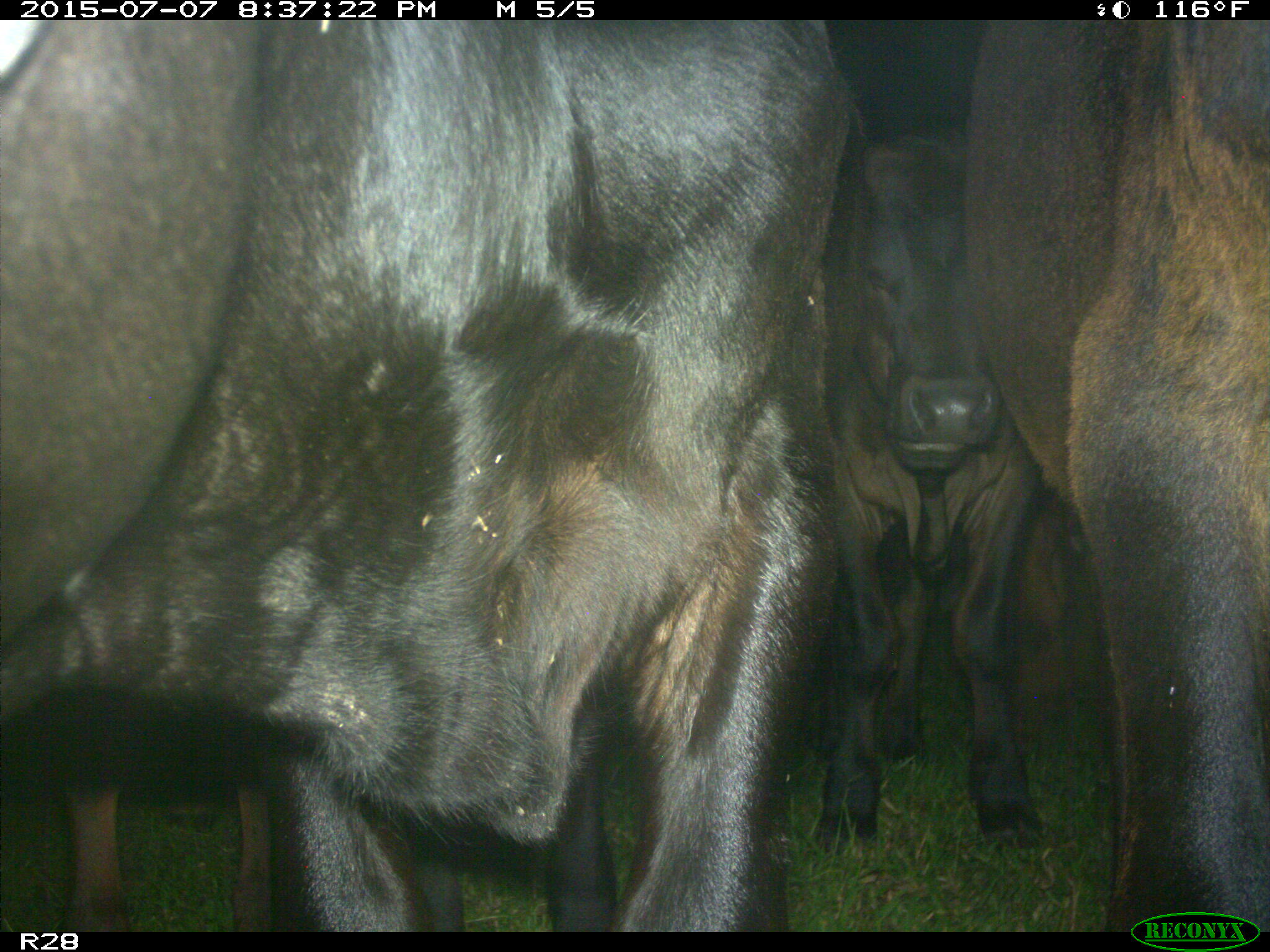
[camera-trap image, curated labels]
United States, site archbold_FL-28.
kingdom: Animalia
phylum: Chordata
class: Mammalia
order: Artiodactyla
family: Bovidae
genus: Bos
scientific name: Bos taurus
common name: domestic cow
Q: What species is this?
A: Bos taurus (domestic cow).